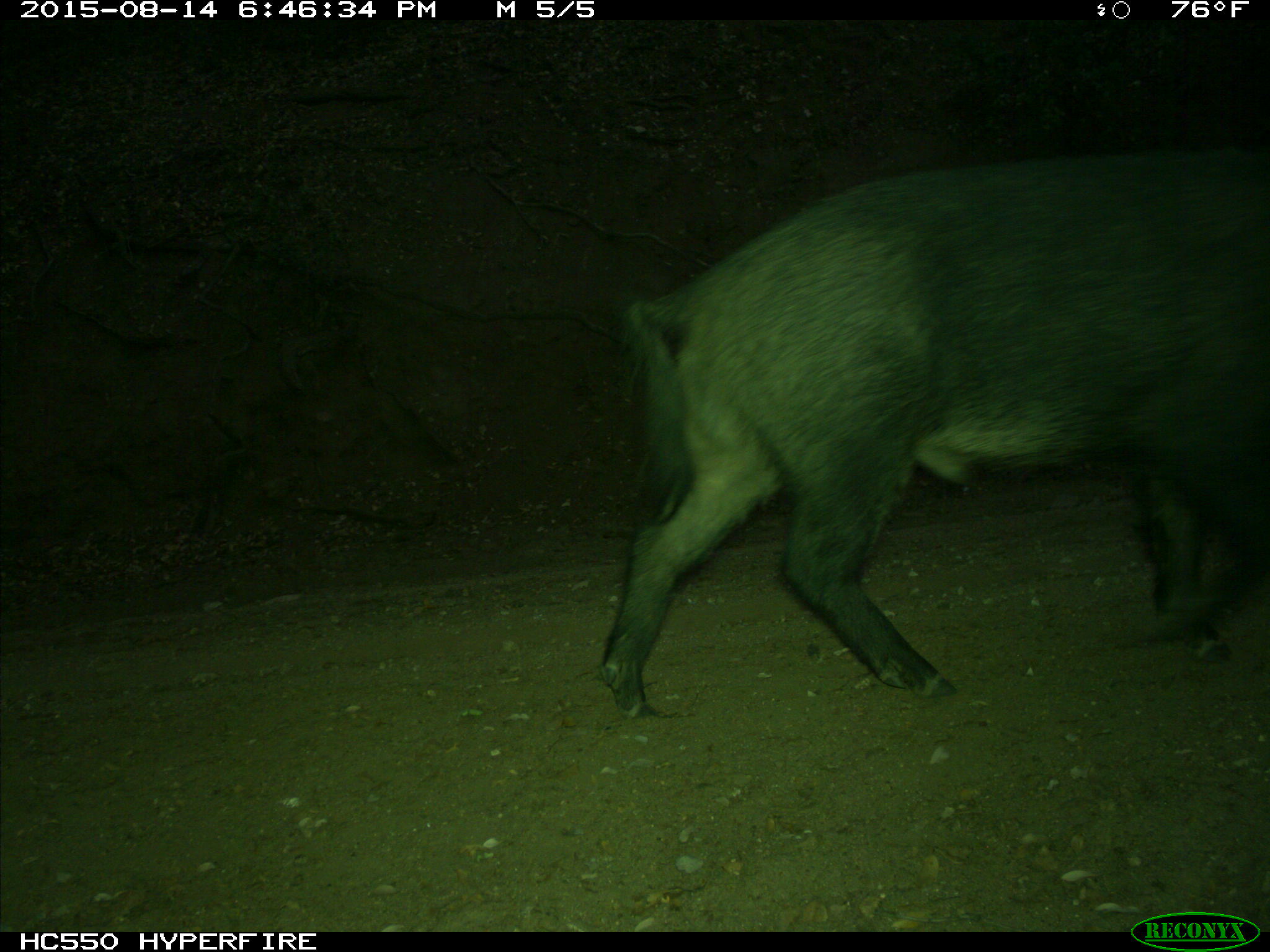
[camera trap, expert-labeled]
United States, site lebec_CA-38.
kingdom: Animalia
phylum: Chordata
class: Mammalia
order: Artiodactyla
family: Suidae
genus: Sus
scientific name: Sus scrofa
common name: wild boar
Sus scrofa (wild boar).